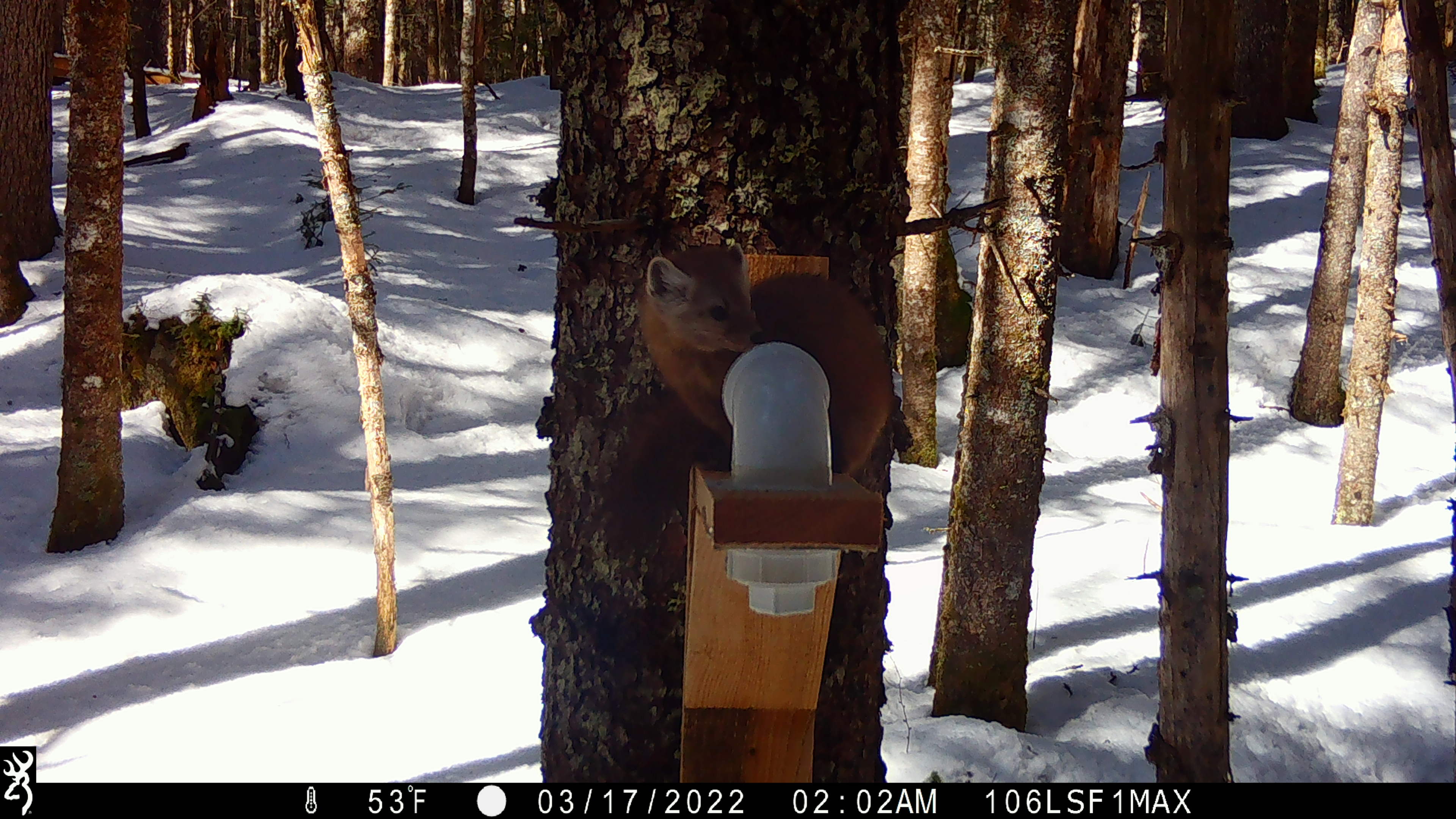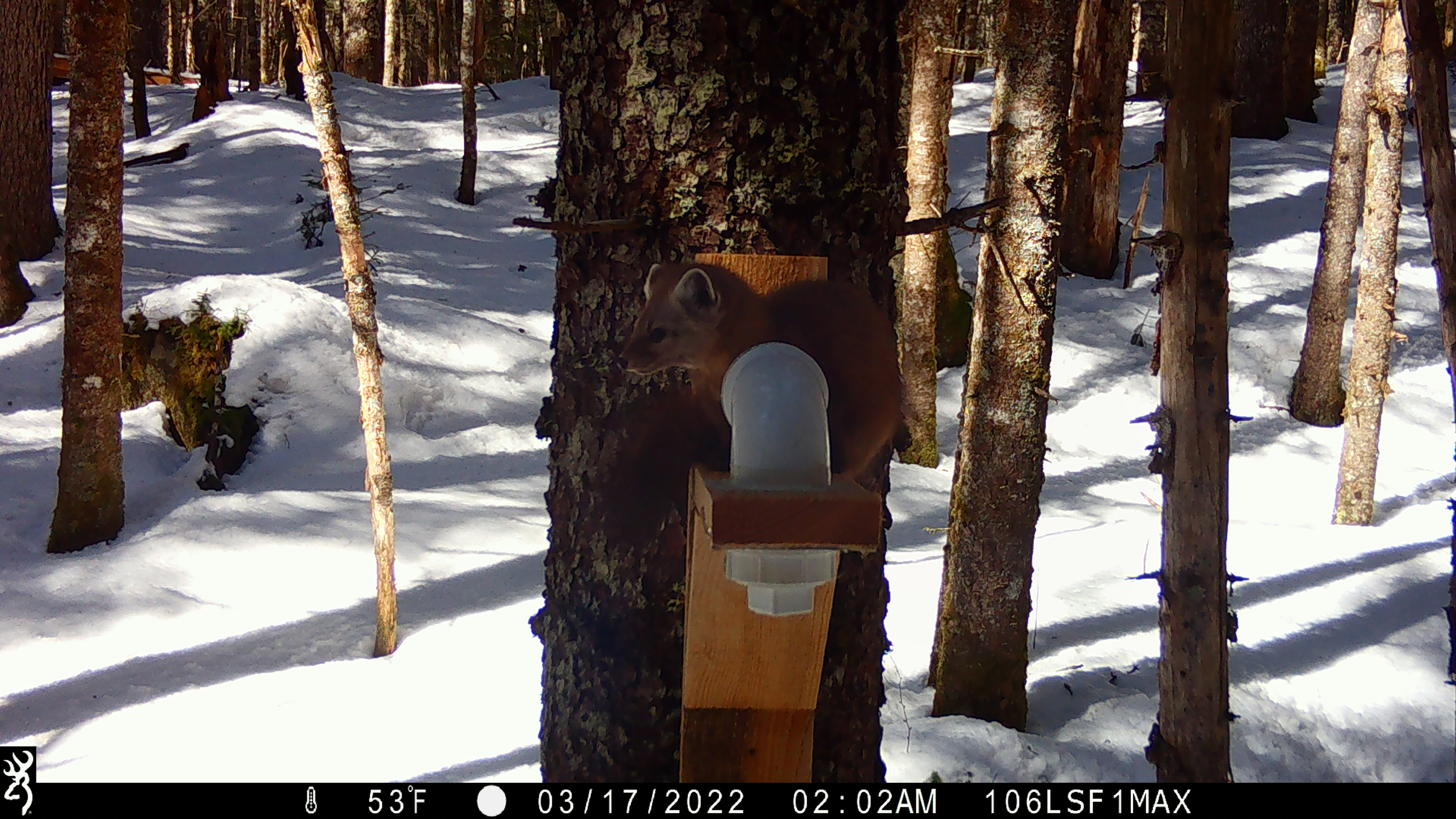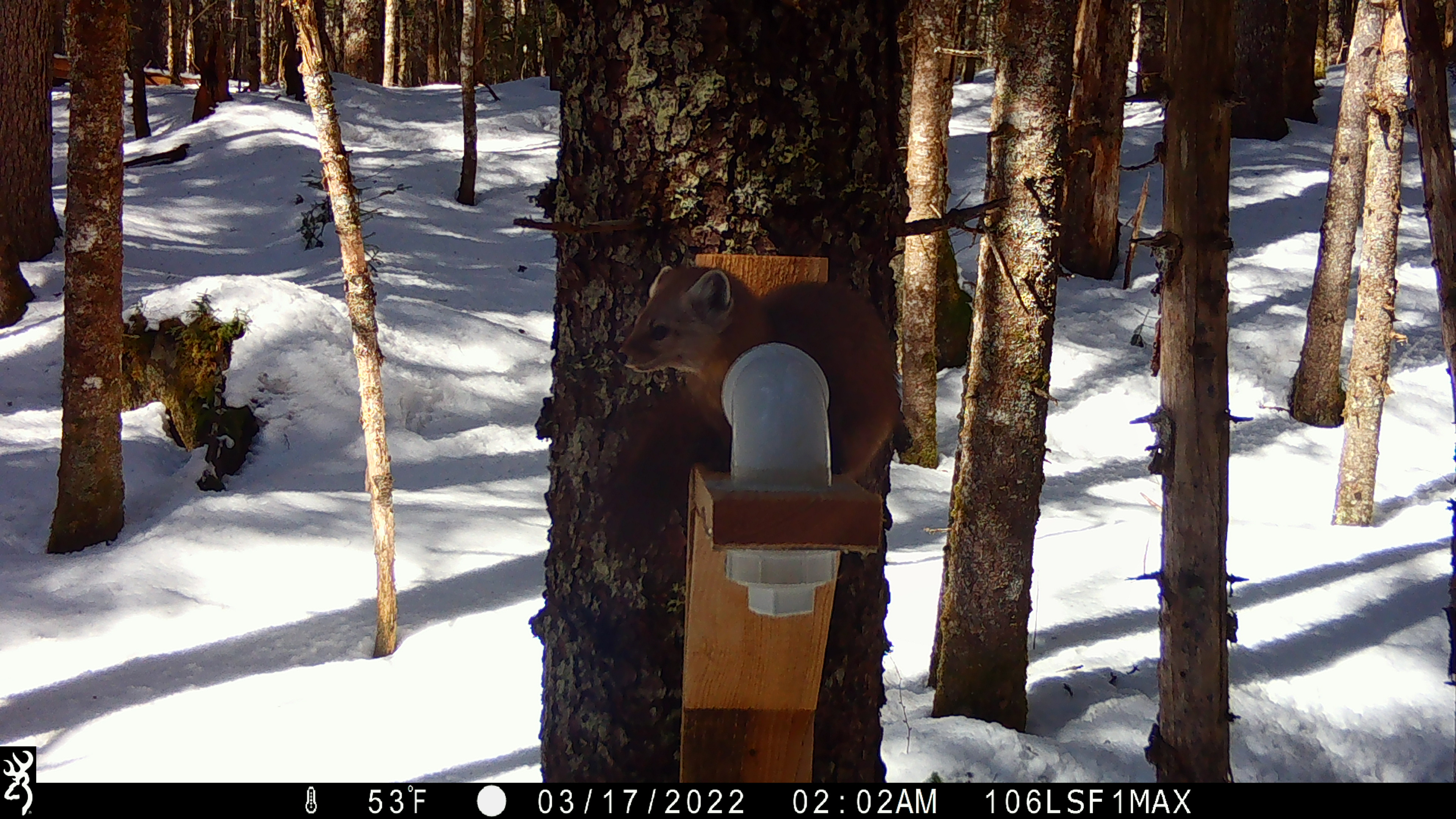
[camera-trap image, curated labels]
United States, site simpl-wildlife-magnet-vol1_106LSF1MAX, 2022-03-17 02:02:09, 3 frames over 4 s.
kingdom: Animalia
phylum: Chordata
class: Mammalia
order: Carnivora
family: Mustelidae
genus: Martes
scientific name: Martes americana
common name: american marten